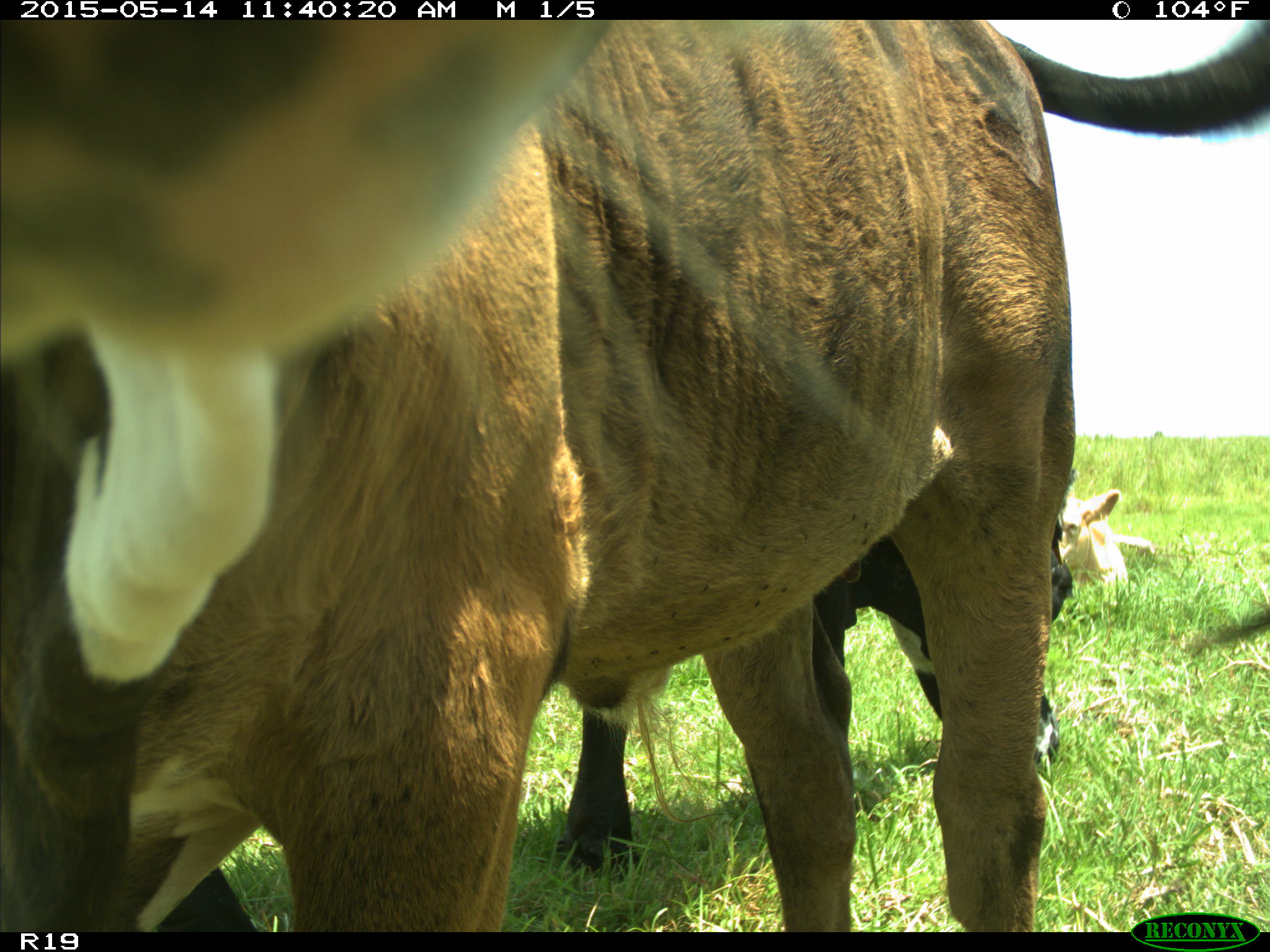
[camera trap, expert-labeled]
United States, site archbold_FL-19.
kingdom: Animalia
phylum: Chordata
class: Mammalia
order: Artiodactyla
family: Bovidae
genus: Bos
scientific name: Bos taurus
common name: domestic cow